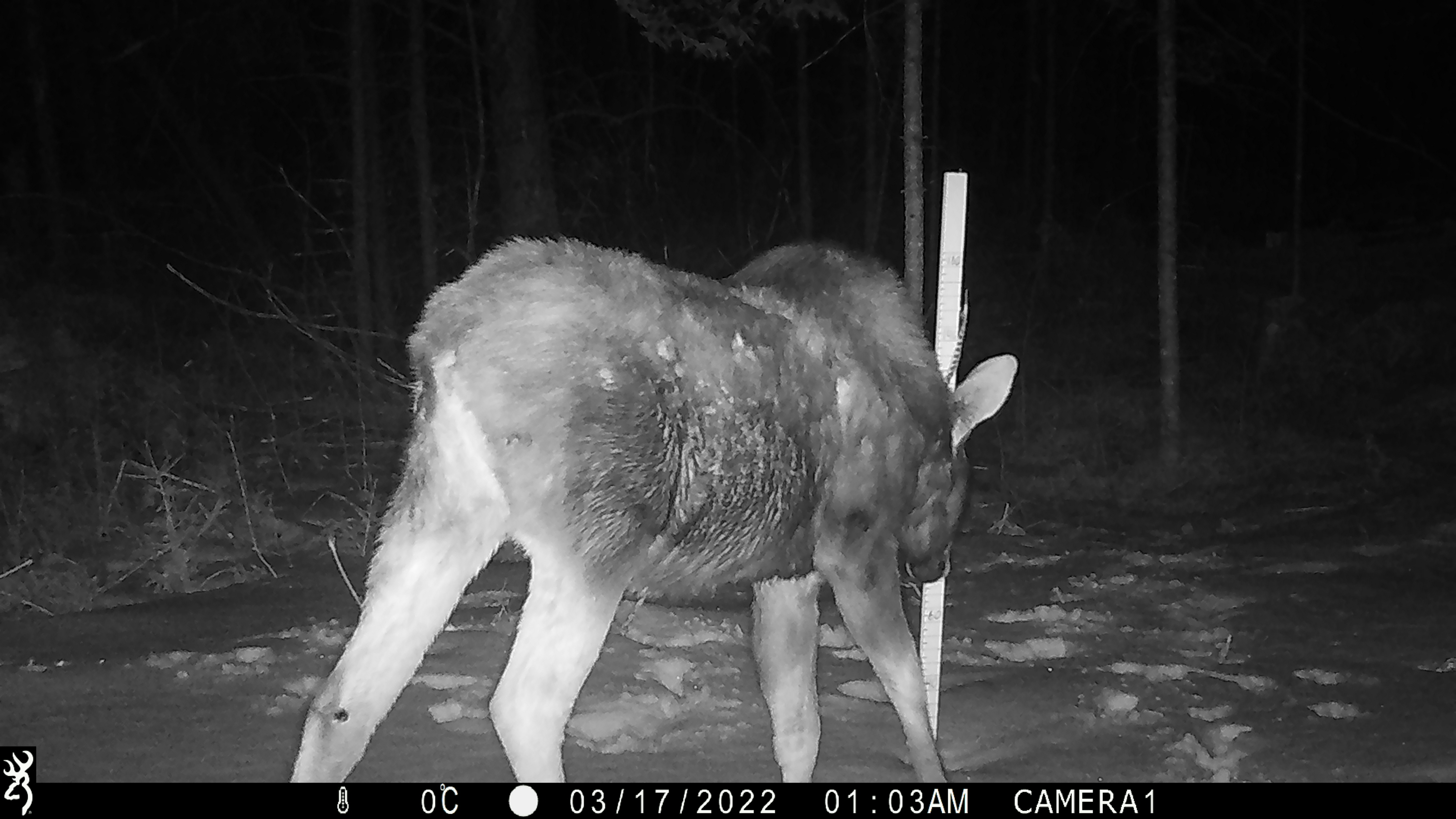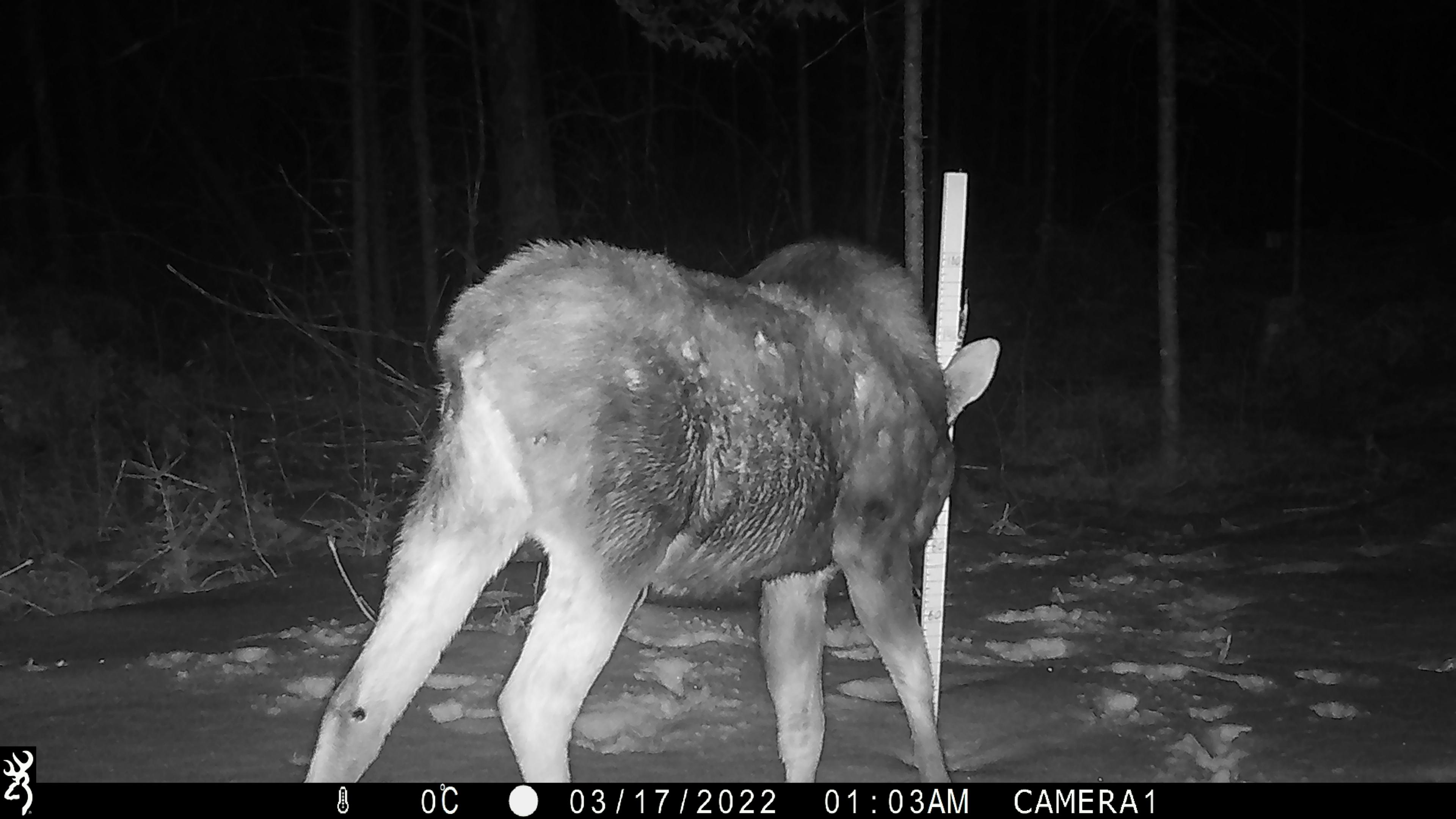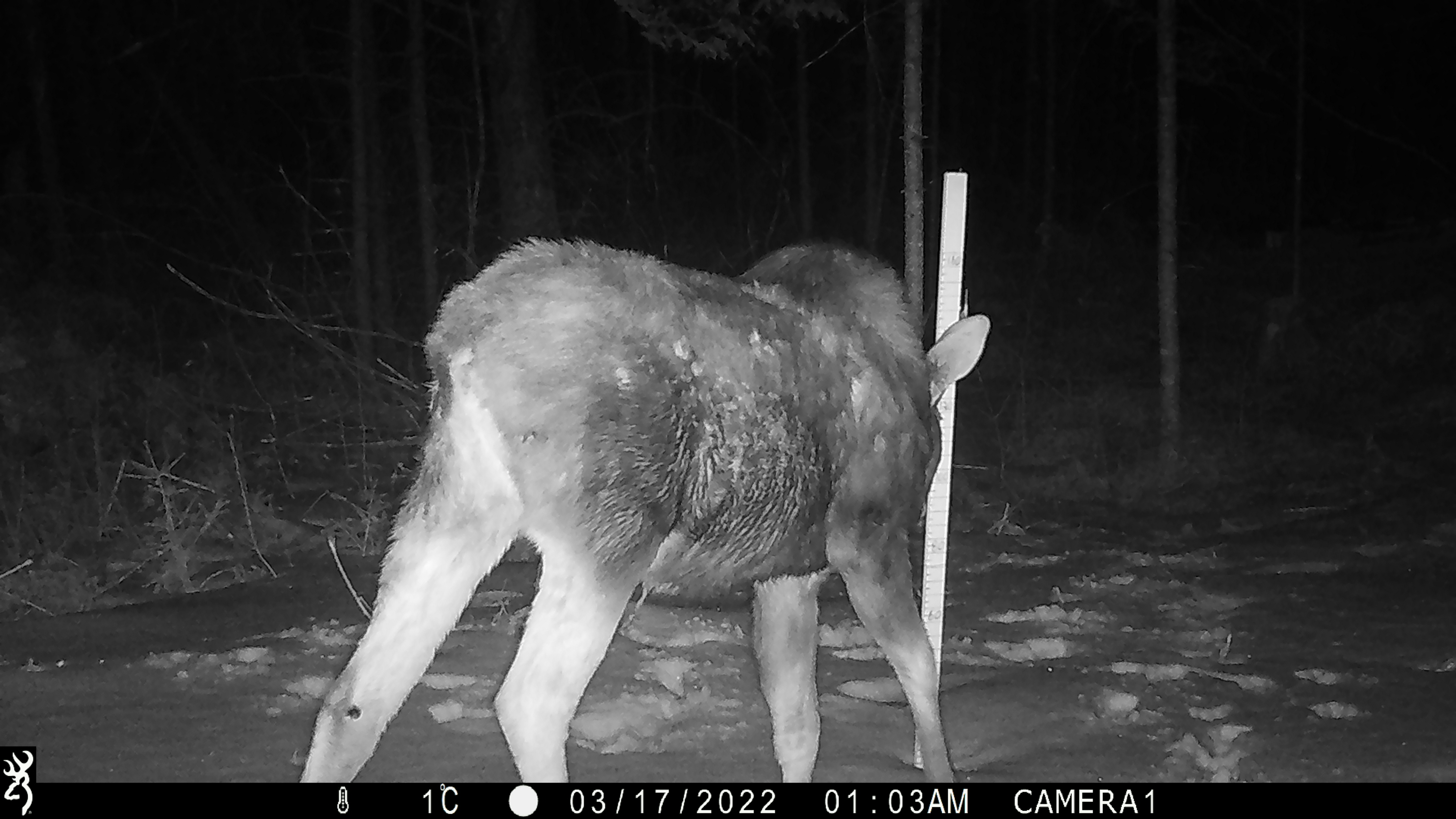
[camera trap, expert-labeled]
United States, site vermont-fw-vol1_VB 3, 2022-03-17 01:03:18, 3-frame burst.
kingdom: Animalia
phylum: Chordata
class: Mammalia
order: Artiodactyla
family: Cervidae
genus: Alces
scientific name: Alces alces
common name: moose